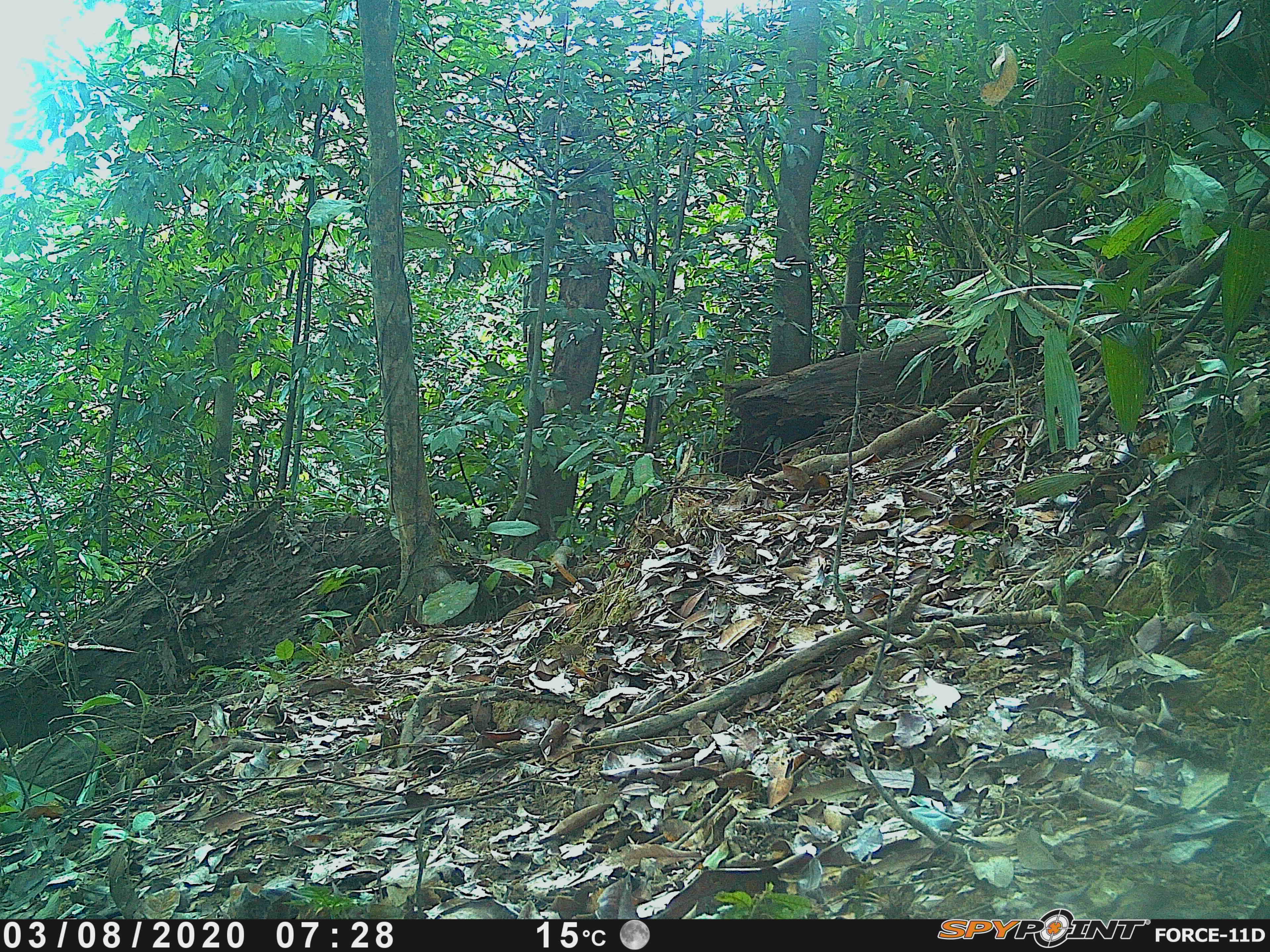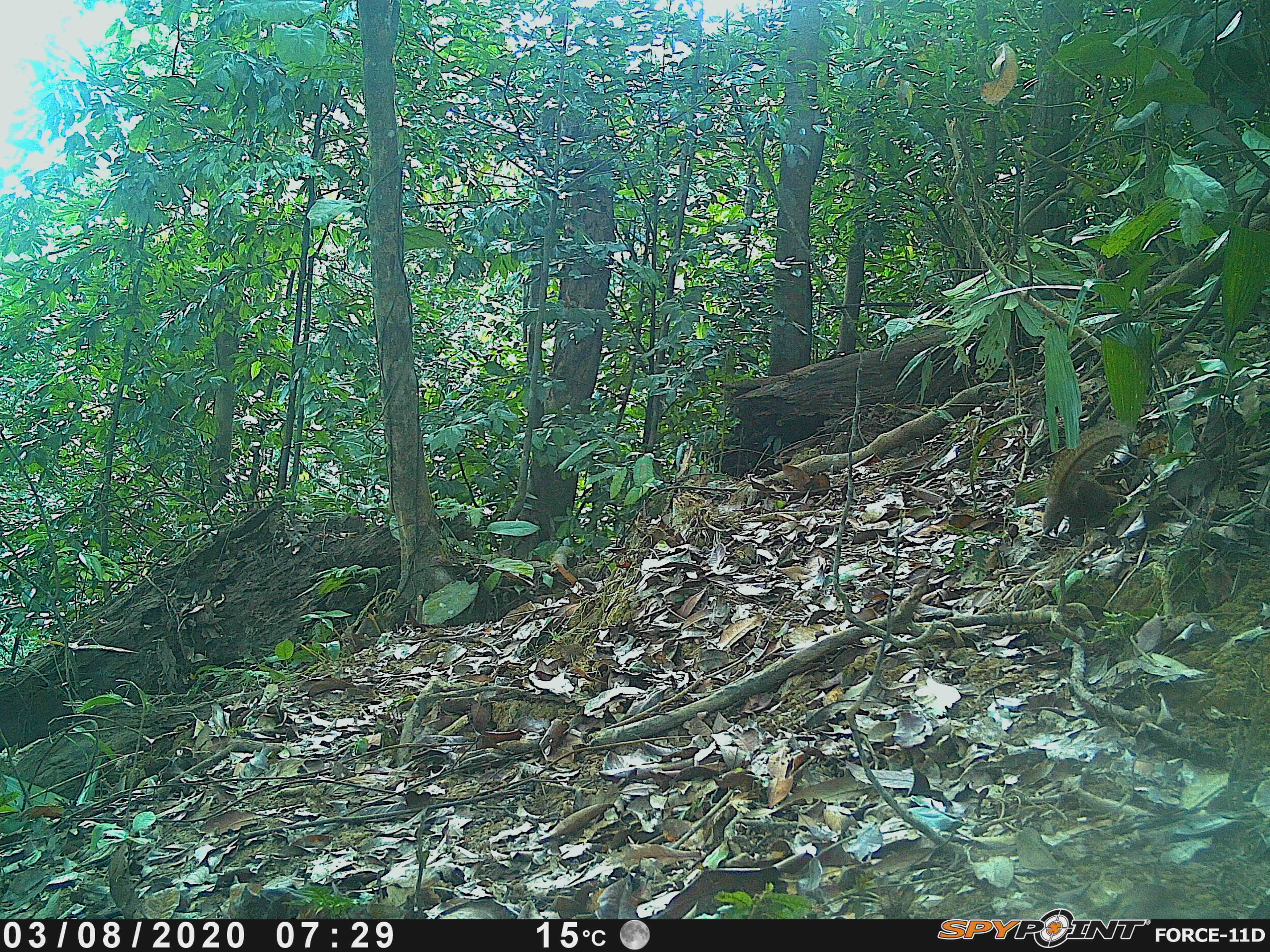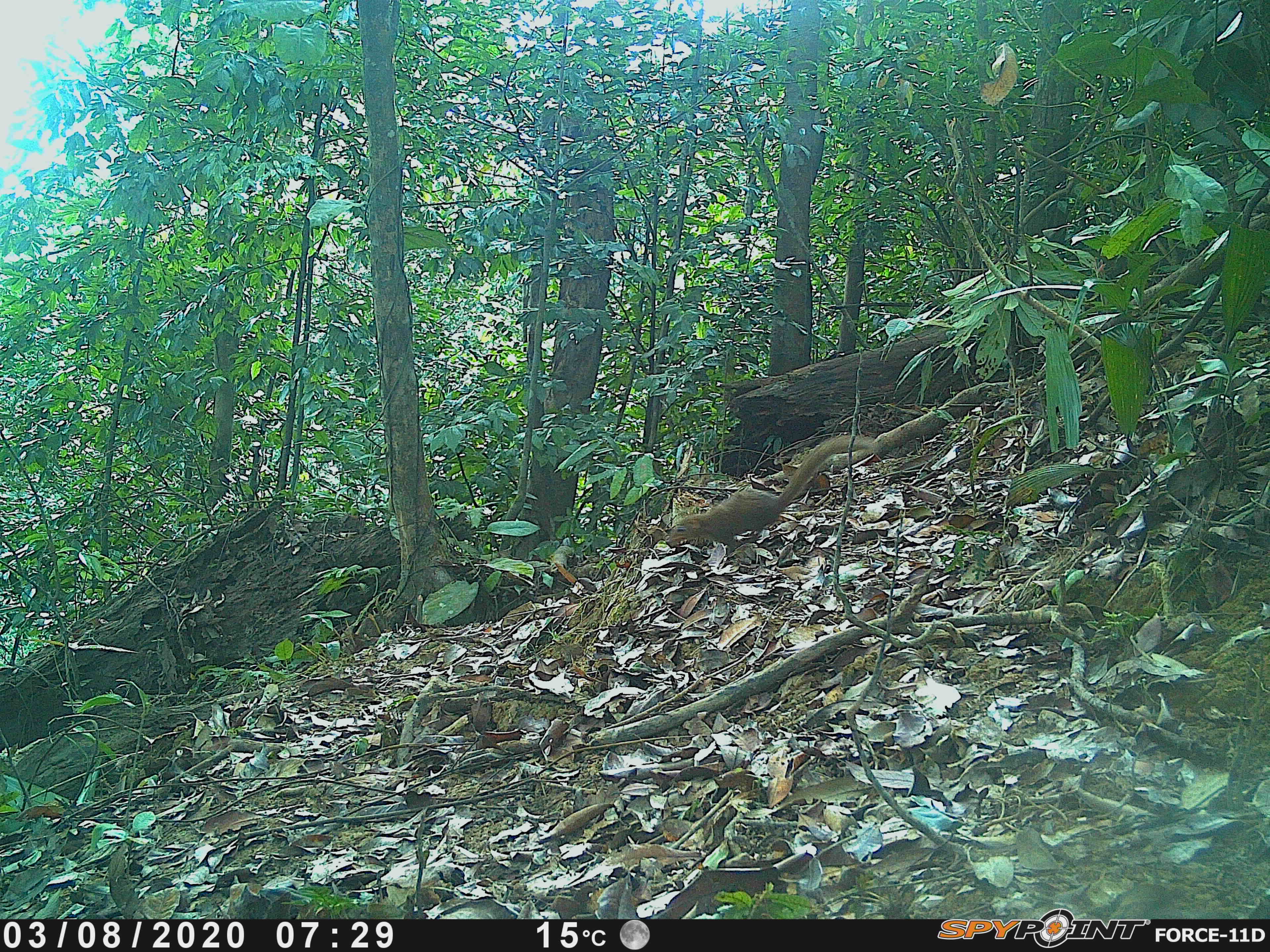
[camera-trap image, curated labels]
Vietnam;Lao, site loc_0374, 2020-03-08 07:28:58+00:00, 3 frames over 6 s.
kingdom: Animalia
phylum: Chordata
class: Mammalia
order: Scandentia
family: Tupaiidae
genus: Tupaia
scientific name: Tupaia belangeri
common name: northern treeshrew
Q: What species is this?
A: Northern treeshrew (Tupaia belangeri).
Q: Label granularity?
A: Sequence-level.